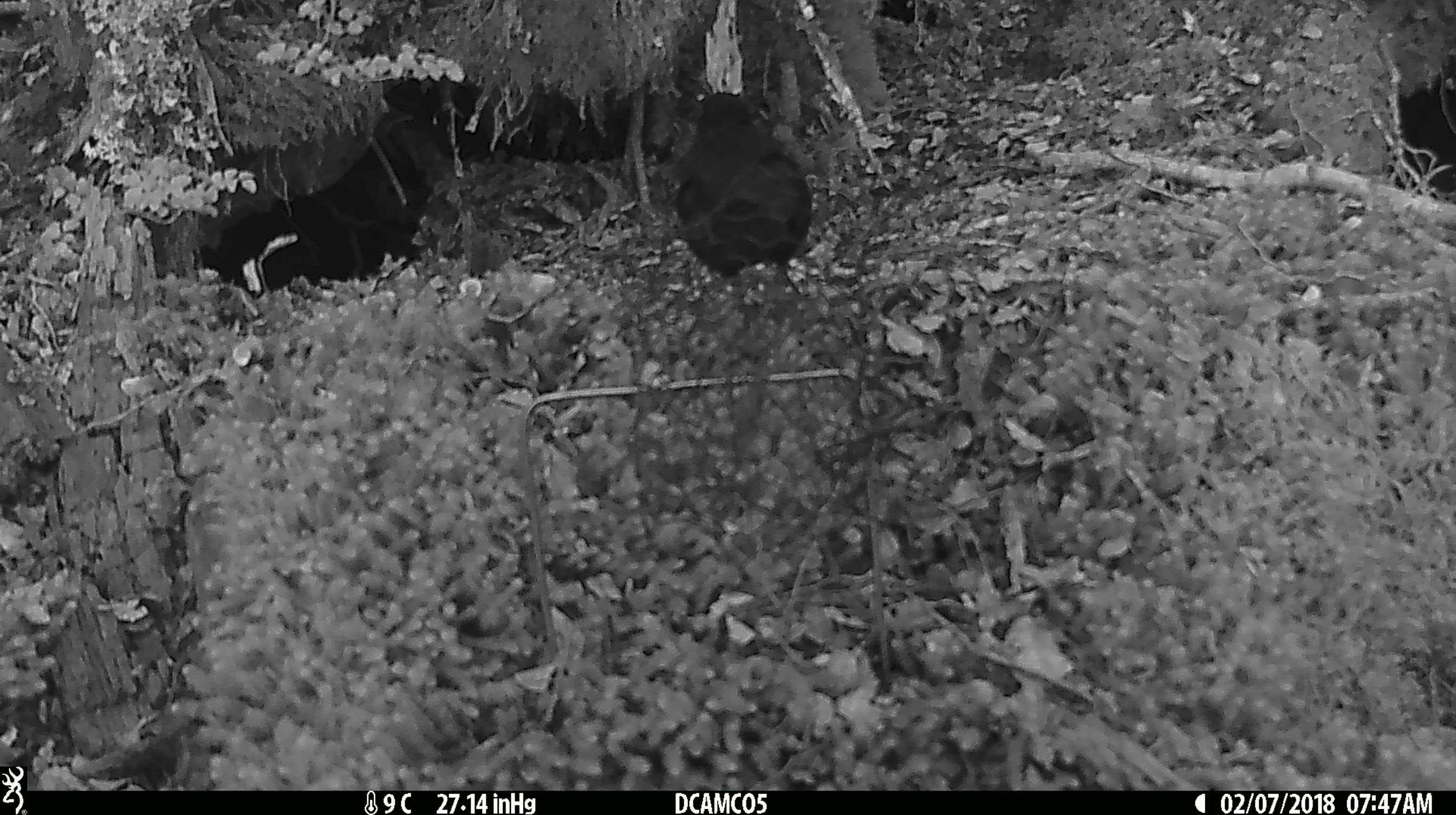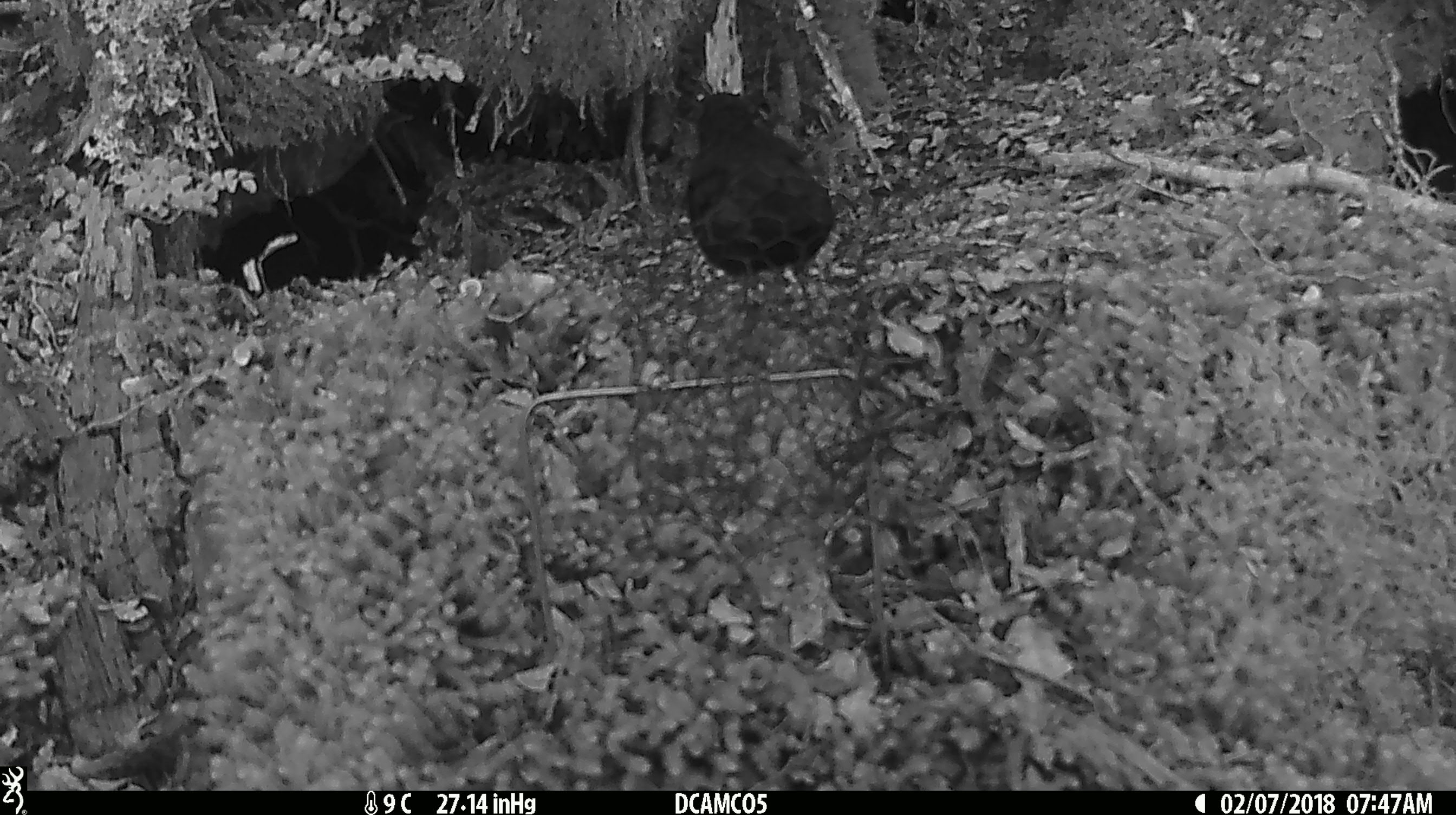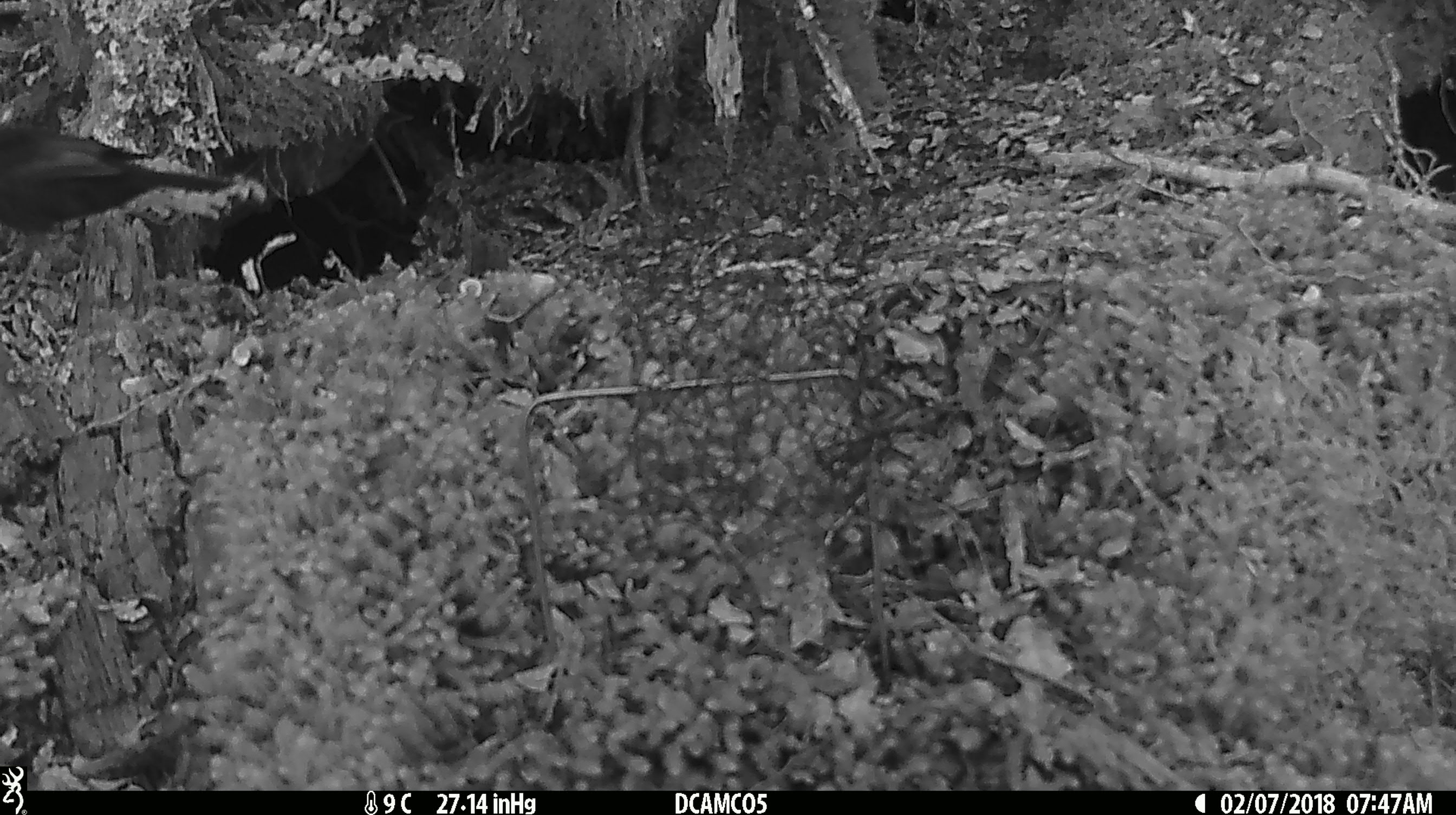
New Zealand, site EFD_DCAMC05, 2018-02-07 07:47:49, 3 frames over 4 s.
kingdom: Animalia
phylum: Chordata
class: Aves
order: Passeriformes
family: Turdidae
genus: Turdus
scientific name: Turdus merula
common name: eurasian blackbird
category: blackbird